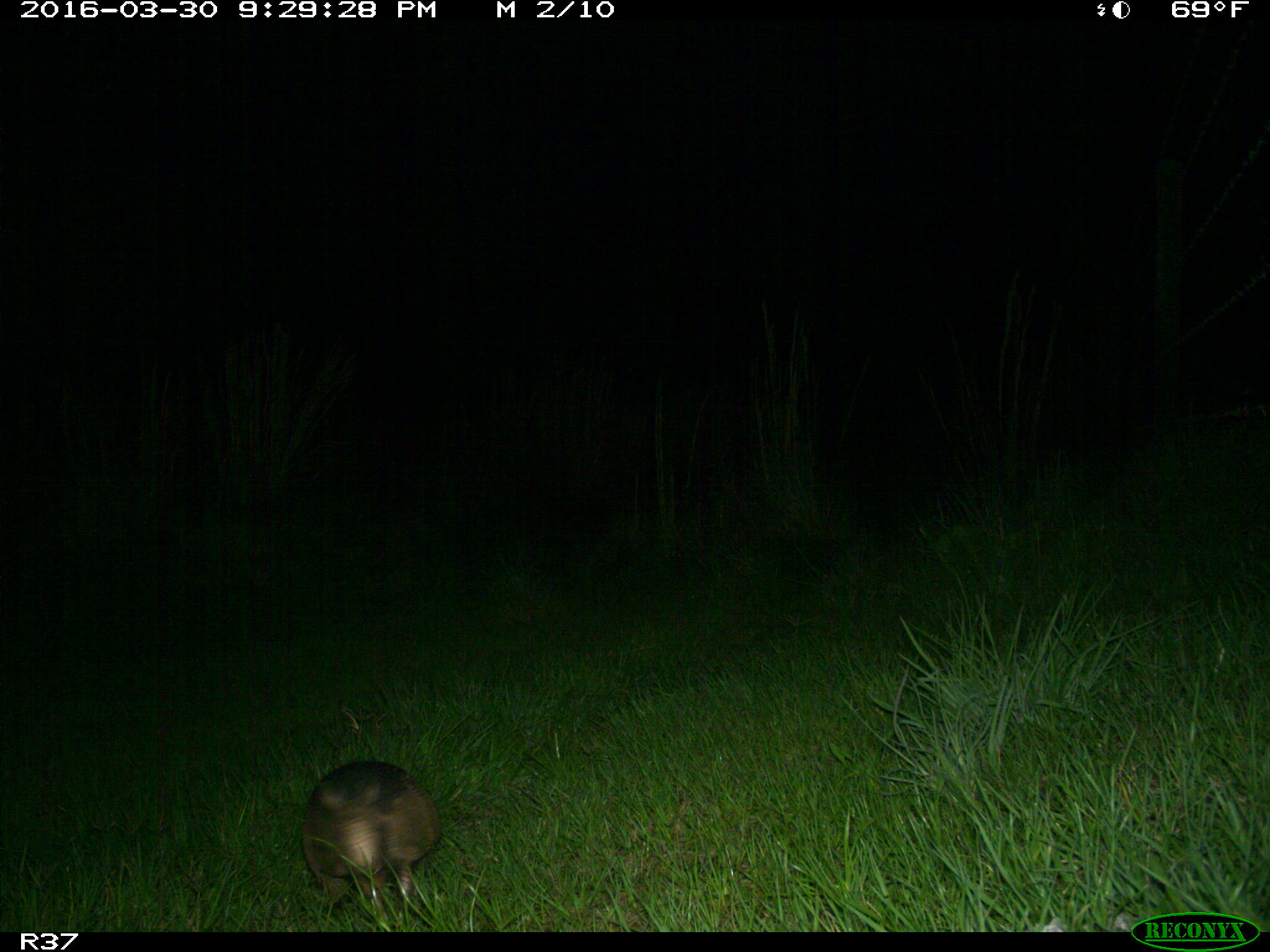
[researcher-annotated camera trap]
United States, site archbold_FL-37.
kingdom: Animalia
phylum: Chordata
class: Mammalia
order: Cingulata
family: Dasypodidae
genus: Dasypus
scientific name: Dasypus novemcinctus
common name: nine-banded armadillo